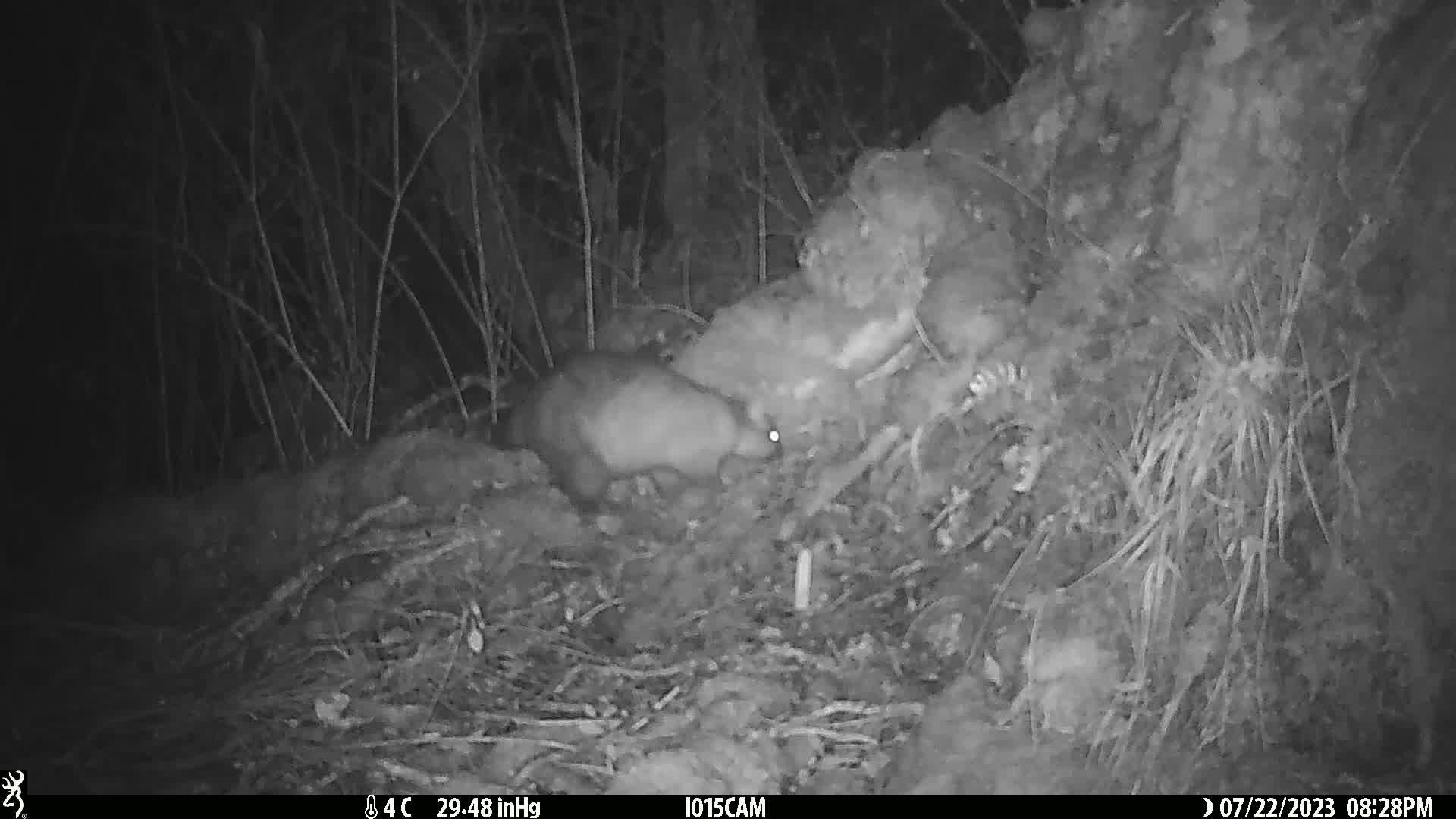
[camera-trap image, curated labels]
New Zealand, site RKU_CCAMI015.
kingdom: Animalia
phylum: Chordata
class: Mammalia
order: Diprotodontia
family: Phalangeridae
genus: Trichosurus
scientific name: Trichosurus vulpecula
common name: common brushtail possum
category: possum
Possum (common brushtail possum) (Trichosurus vulpecula).